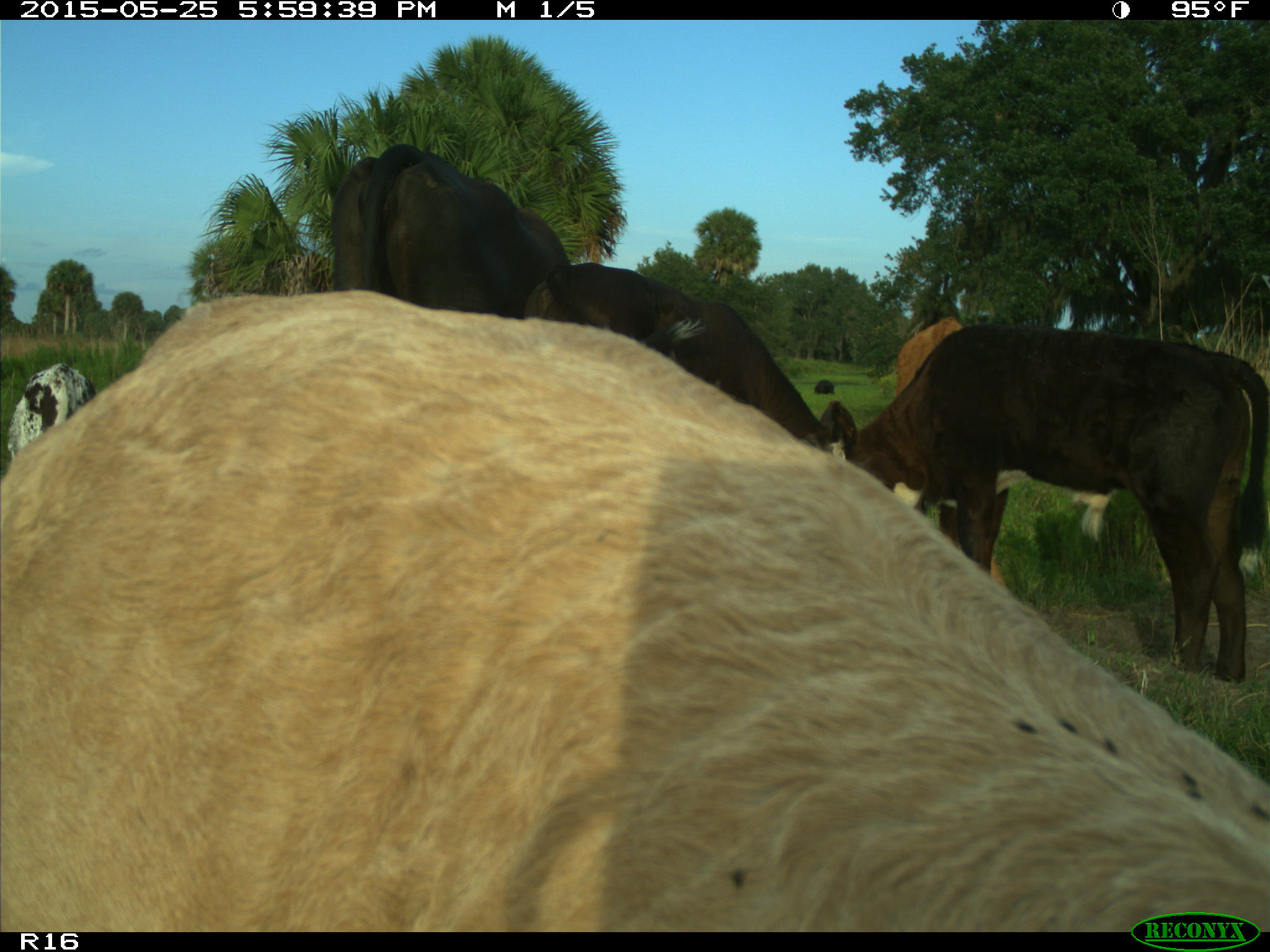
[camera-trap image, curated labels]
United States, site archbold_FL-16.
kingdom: Animalia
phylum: Chordata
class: Mammalia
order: Artiodactyla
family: Bovidae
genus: Bos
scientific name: Bos taurus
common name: domestic cow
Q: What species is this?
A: Bos taurus (domestic cow).